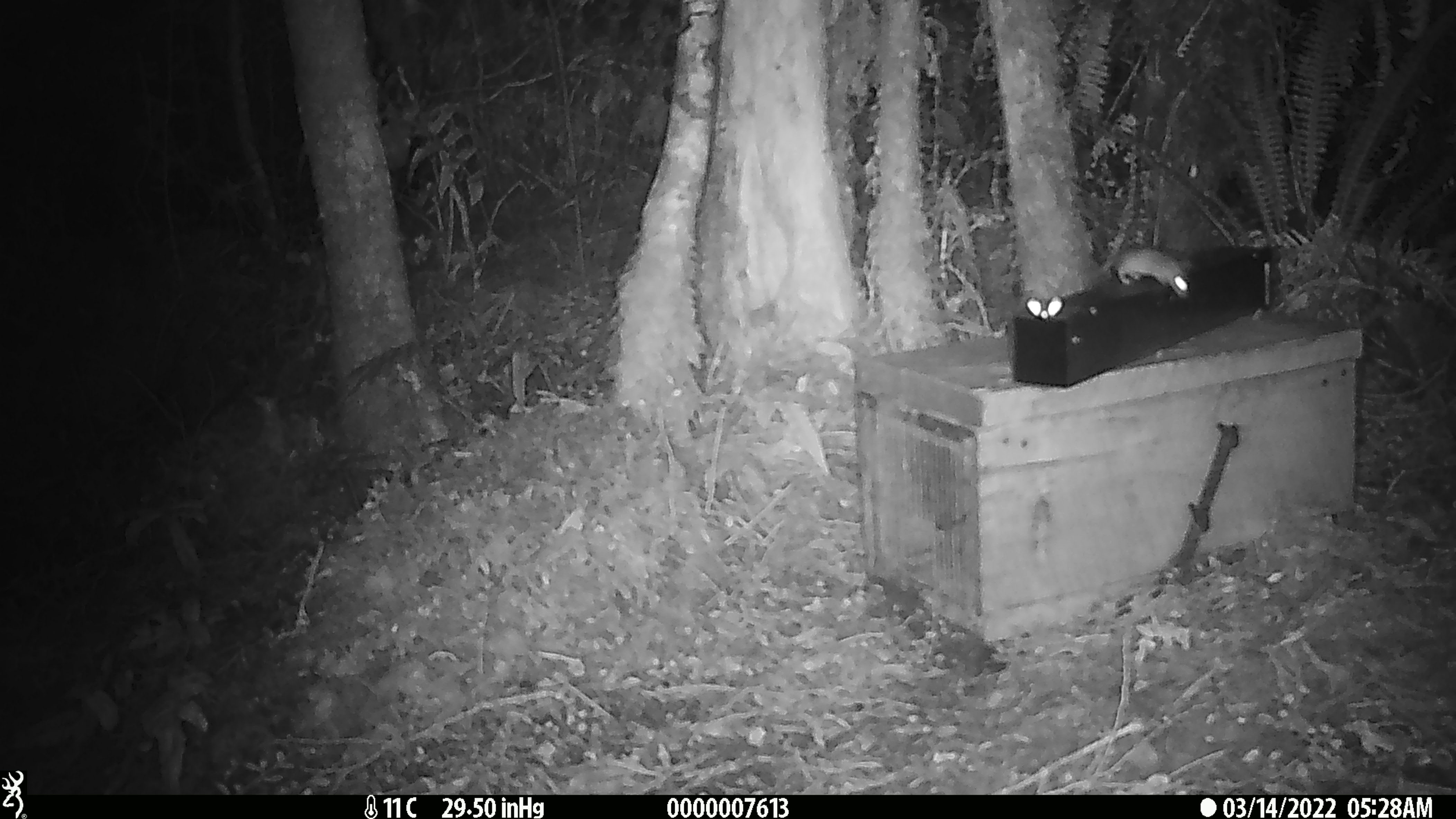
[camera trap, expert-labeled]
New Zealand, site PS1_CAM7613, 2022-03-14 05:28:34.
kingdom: Animalia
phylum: Chordata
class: Mammalia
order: Rodentia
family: Muridae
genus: Mus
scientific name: Mus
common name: mouse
Mouse (Mus).